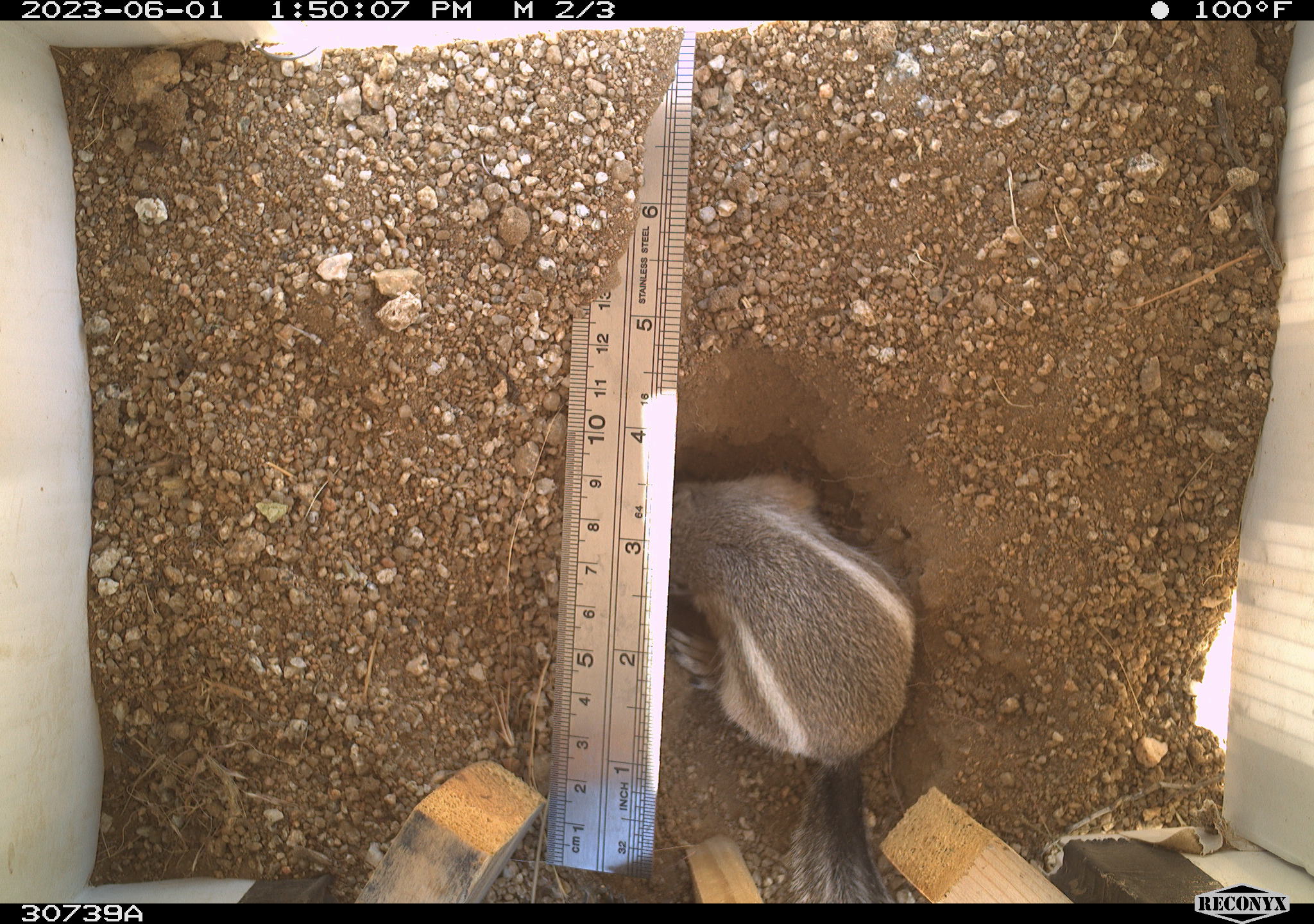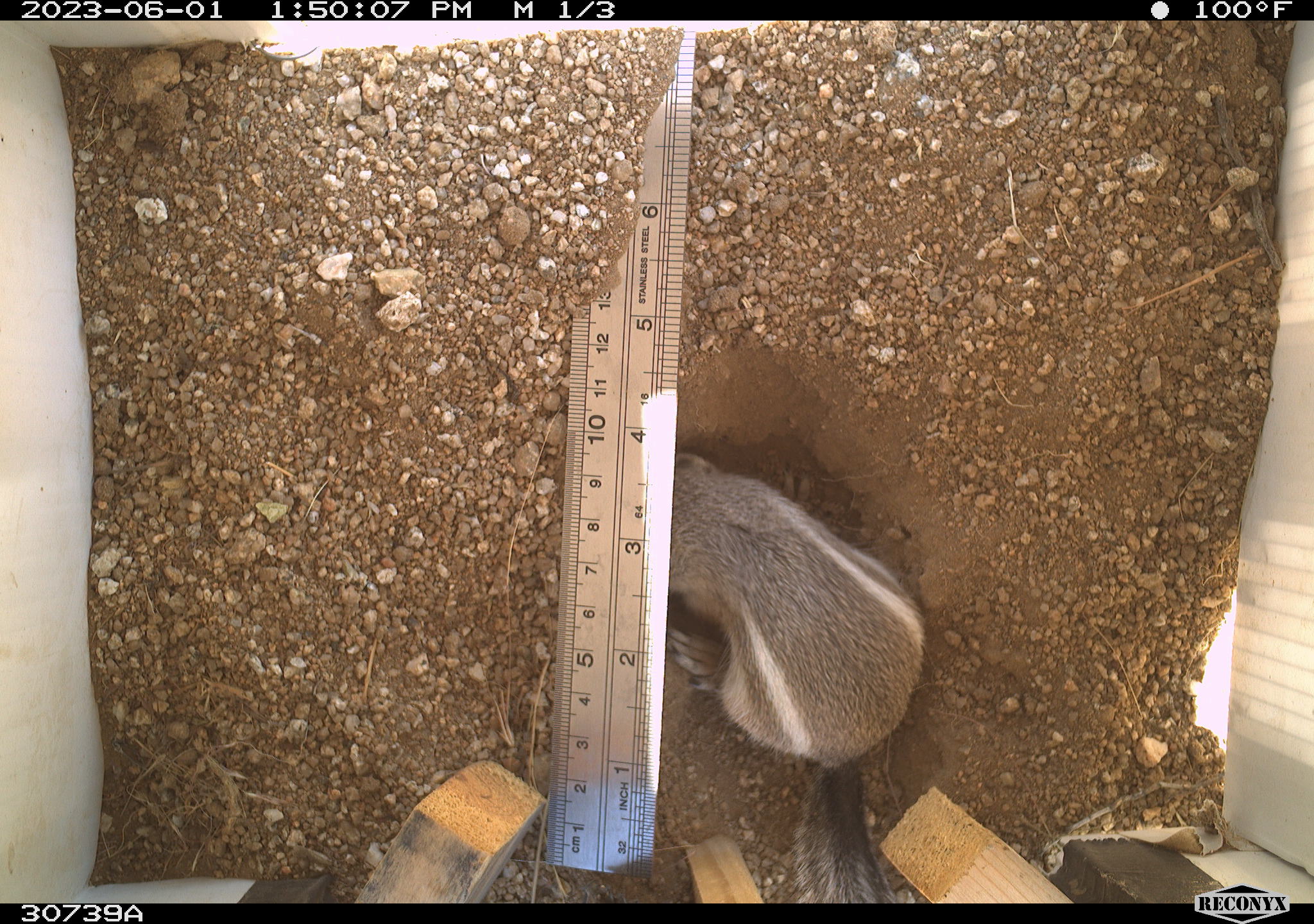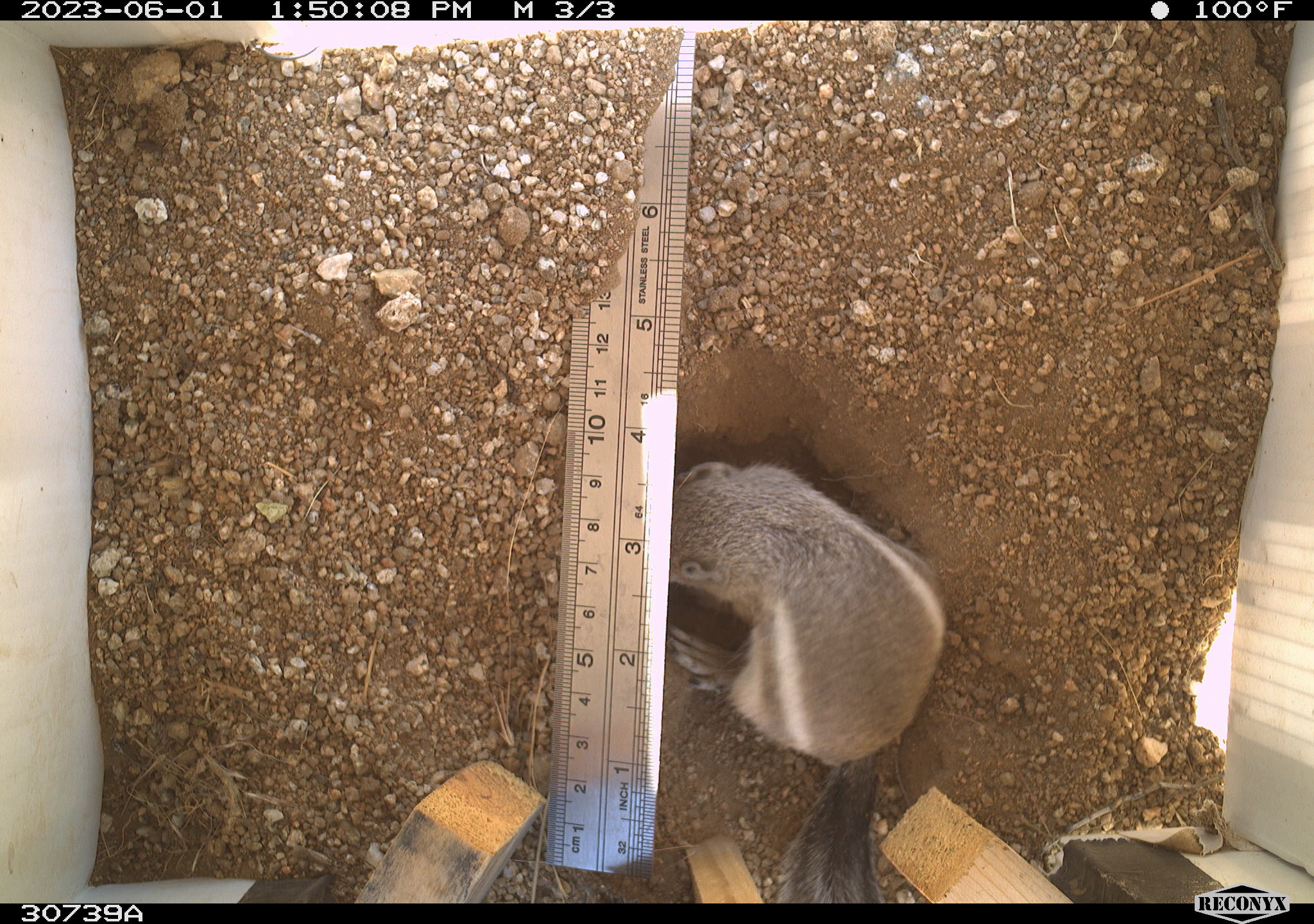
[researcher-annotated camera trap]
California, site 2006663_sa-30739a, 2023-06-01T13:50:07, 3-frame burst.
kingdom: Animalia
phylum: Chordata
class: Mammalia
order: Rodentia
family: Sciuridae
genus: Ammospermophilus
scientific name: Ammospermophilus leucurus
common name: white-tailed antelope squirrel